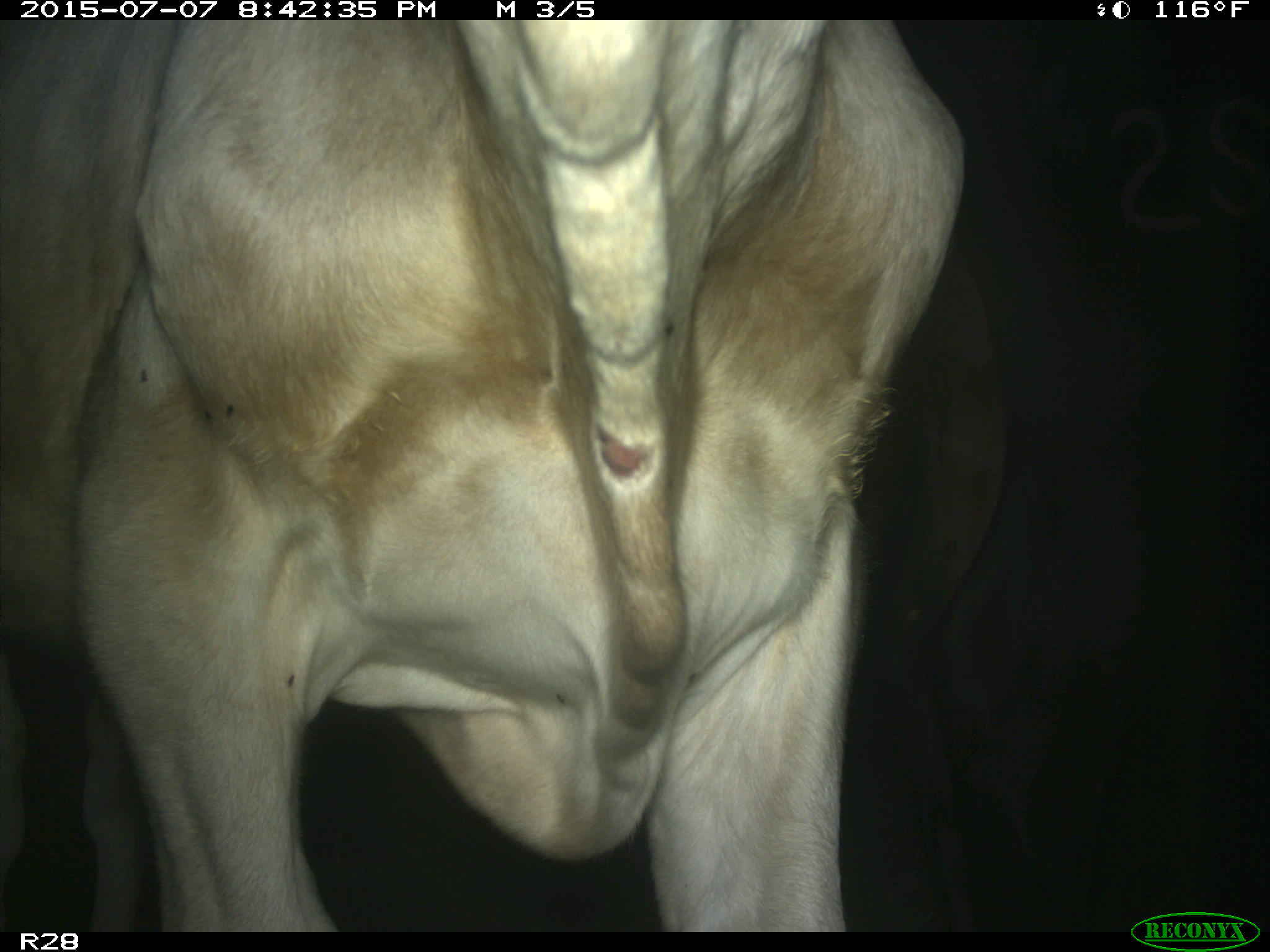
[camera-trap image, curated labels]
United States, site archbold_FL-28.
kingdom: Animalia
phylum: Chordata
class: Mammalia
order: Artiodactyla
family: Bovidae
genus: Bos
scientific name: Bos taurus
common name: domestic cow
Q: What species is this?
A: Bos taurus (domestic cow).